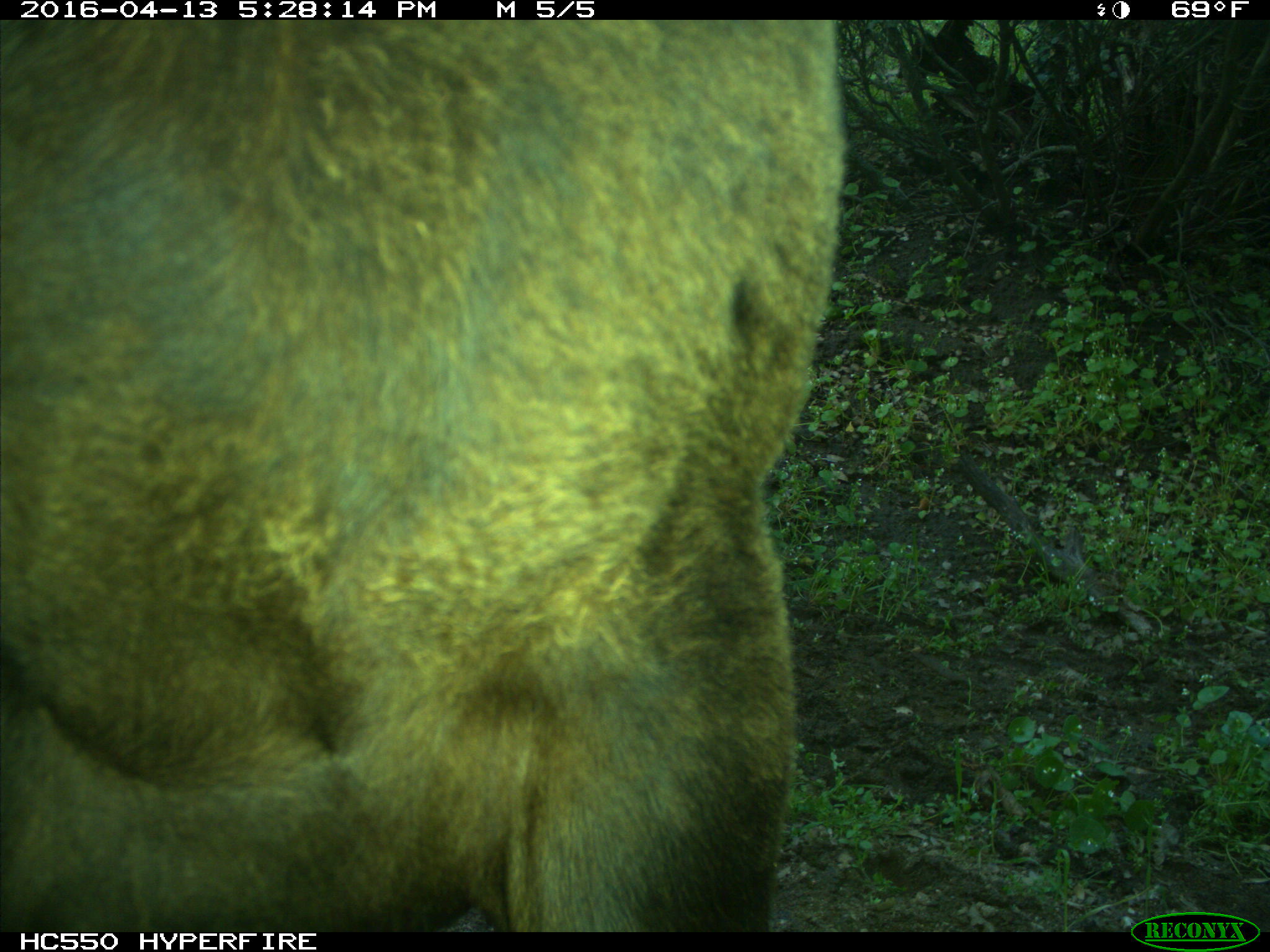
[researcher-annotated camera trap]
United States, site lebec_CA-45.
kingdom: Animalia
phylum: Chordata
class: Mammalia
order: Artiodactyla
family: Bovidae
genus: Bos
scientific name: Bos taurus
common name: domestic cow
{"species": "Bos taurus (domestic cow)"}